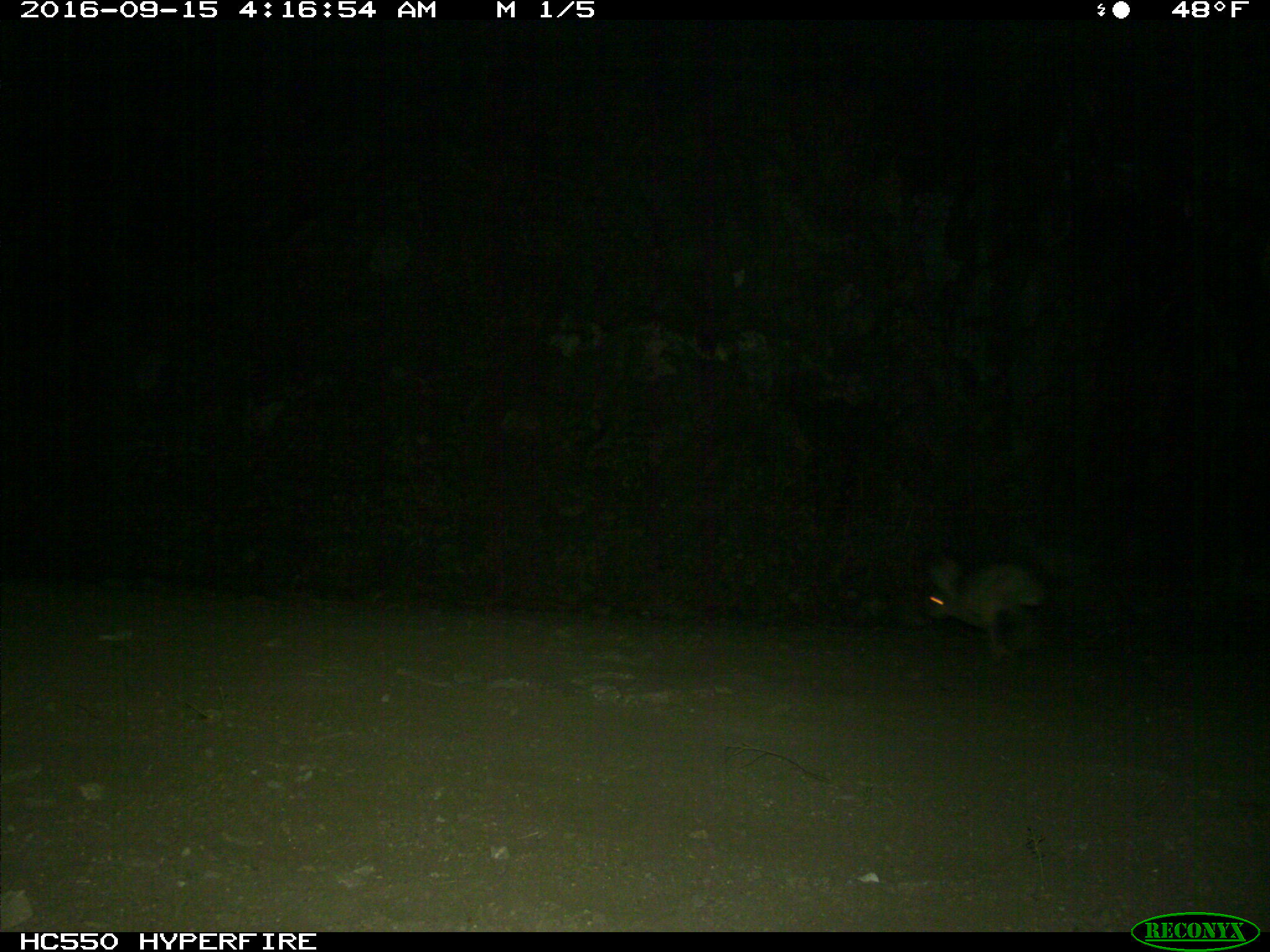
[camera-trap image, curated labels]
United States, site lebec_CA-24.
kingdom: Animalia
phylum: Chordata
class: Mammalia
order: Lagomorpha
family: Leporidae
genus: Lepus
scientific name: Lepus californicus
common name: black-tailed jackrabbit